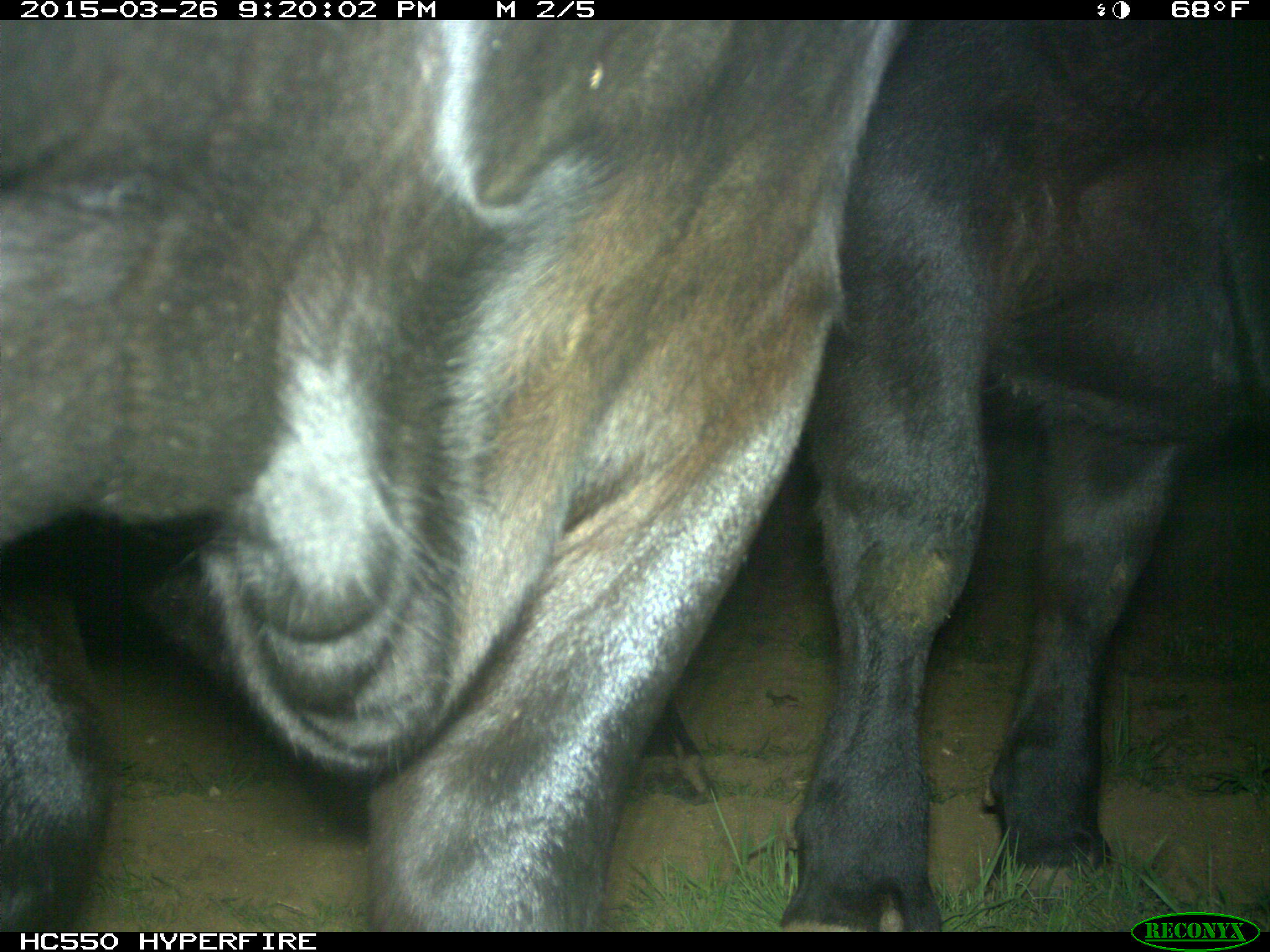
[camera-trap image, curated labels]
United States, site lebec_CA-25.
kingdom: Animalia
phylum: Chordata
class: Mammalia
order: Artiodactyla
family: Bovidae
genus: Bos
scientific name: Bos taurus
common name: domestic cow